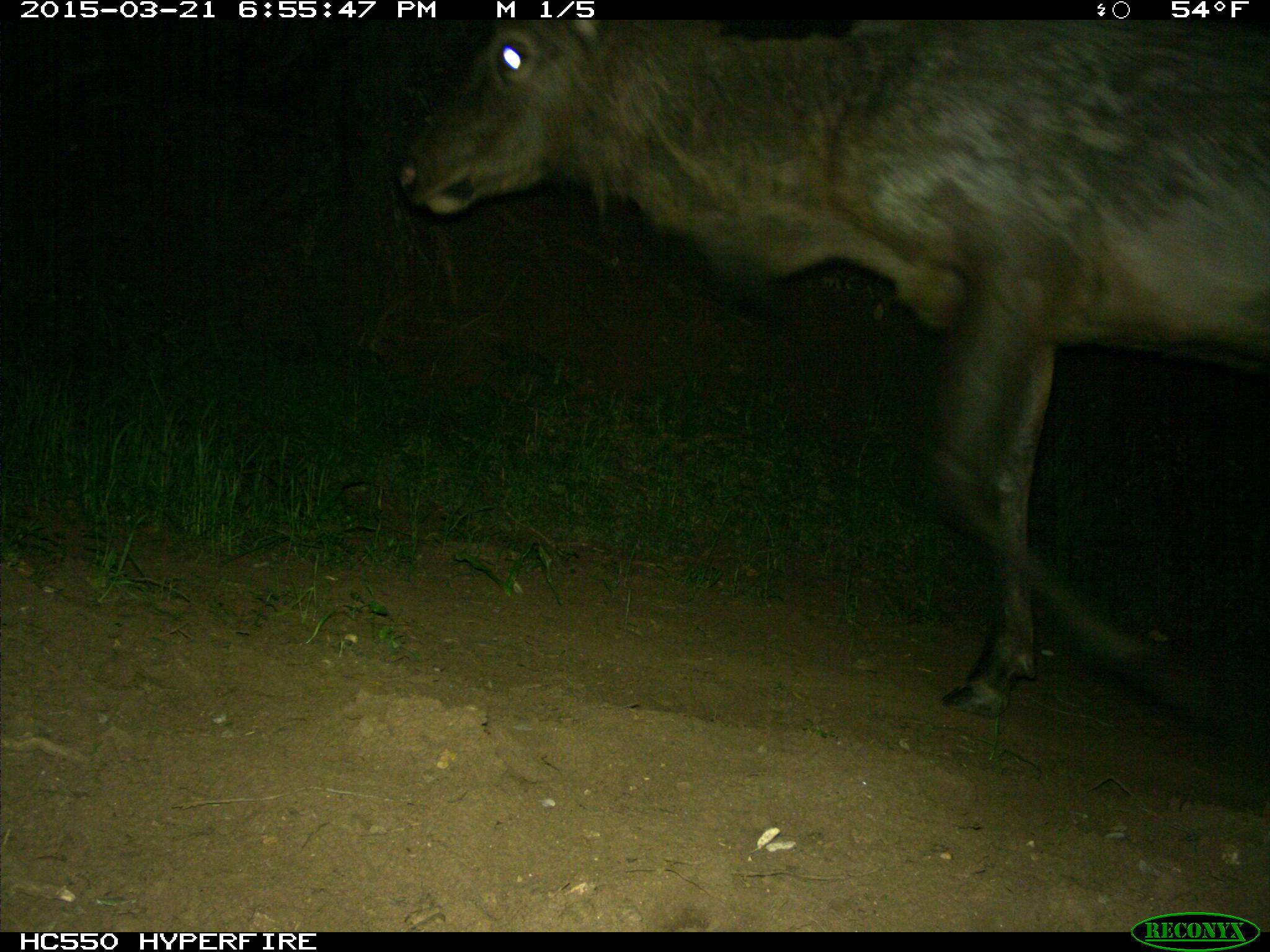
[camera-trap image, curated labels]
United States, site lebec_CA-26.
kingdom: Animalia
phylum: Chordata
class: Mammalia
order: Artiodactyla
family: Cervidae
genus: Cervus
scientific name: Cervus canadensis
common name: elk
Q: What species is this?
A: Cervus canadensis (elk).